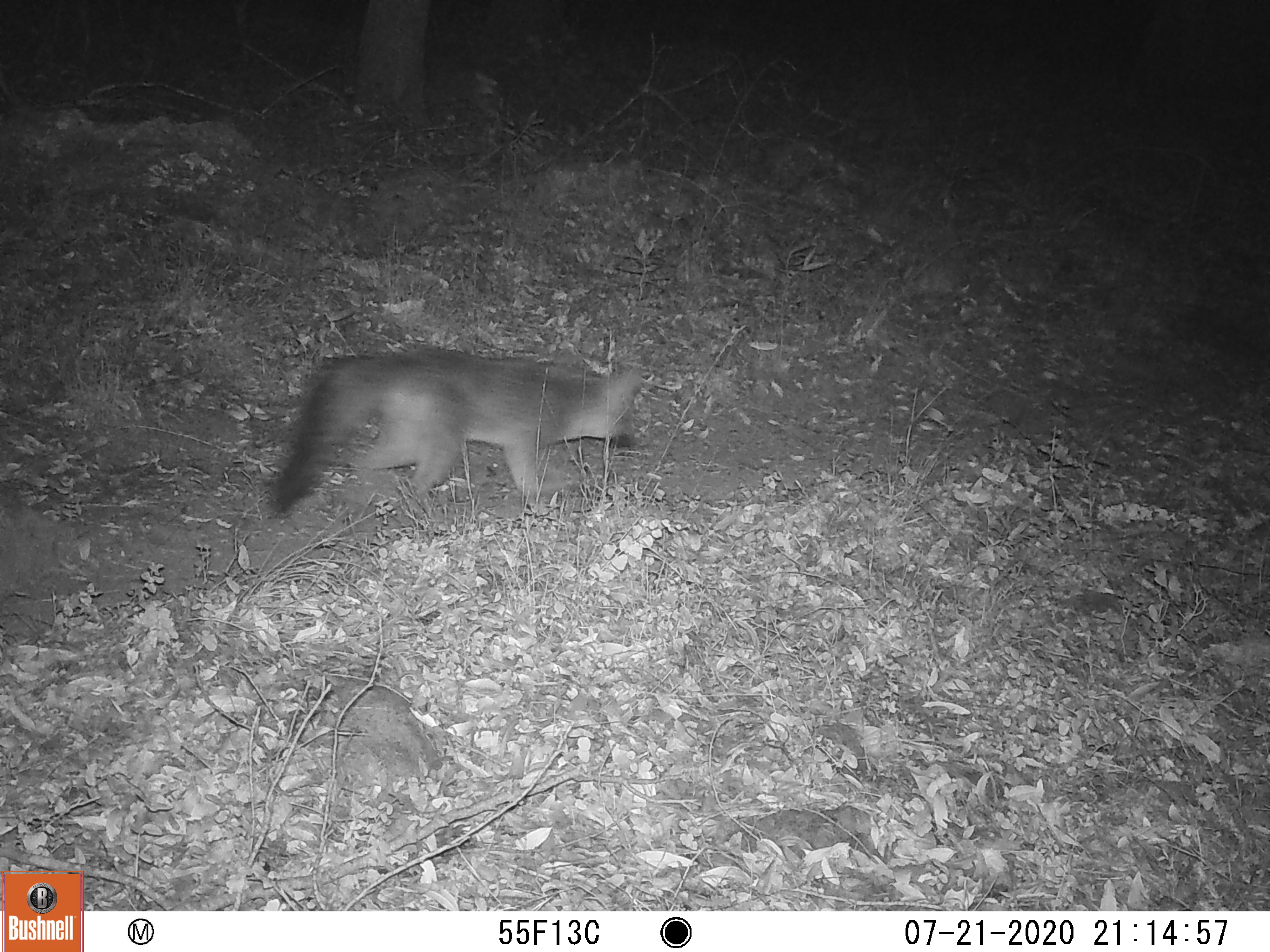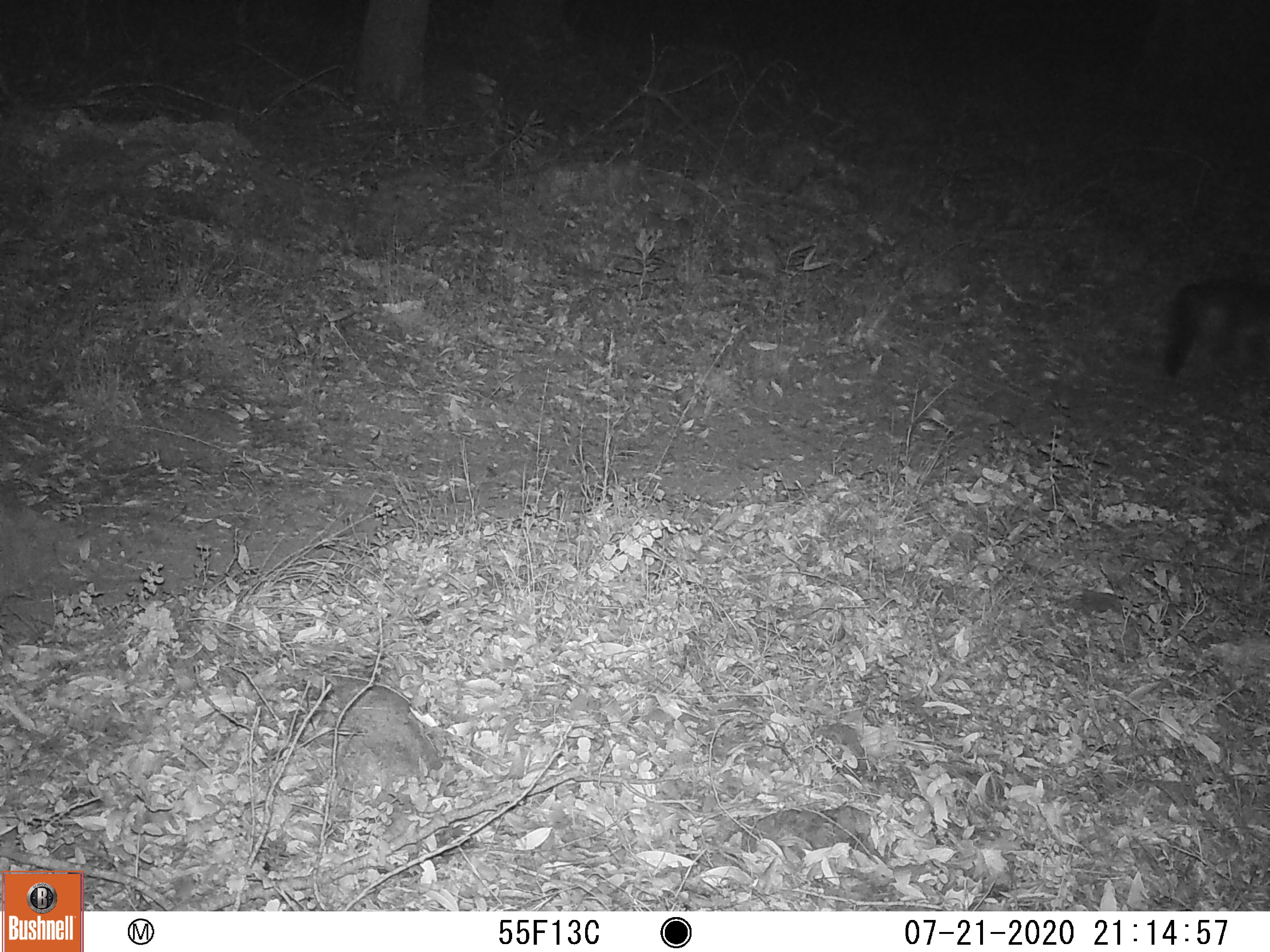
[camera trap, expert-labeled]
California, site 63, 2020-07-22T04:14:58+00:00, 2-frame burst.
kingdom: Animalia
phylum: Chordata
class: Mammalia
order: Carnivora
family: Canidae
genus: Urocyon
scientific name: Urocyon cinereoargenteus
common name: gray fox